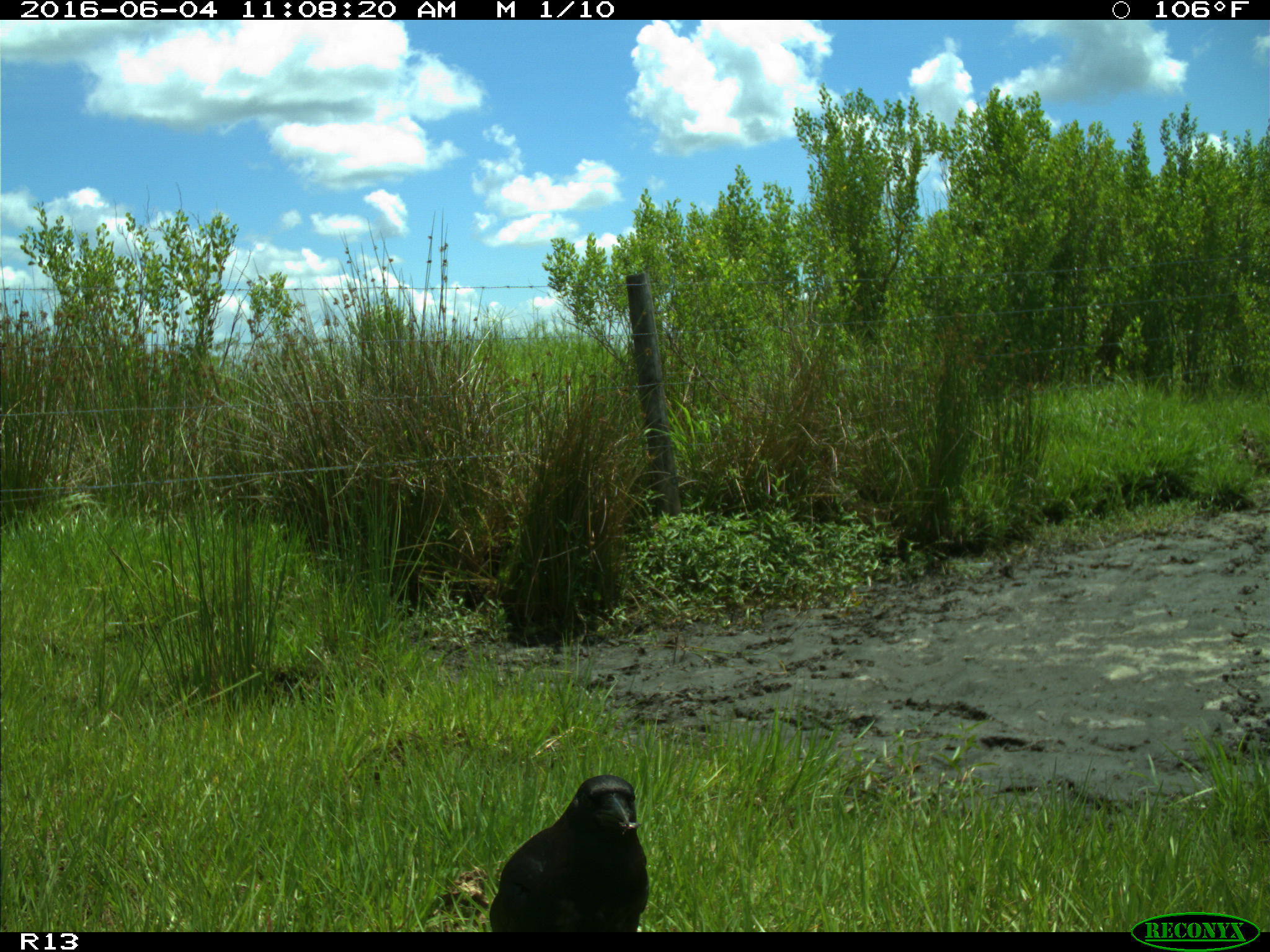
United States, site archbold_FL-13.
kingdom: Animalia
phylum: Chordata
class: Aves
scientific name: Aves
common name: birds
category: unidentified bird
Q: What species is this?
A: Unidentified bird (birds) (Aves).